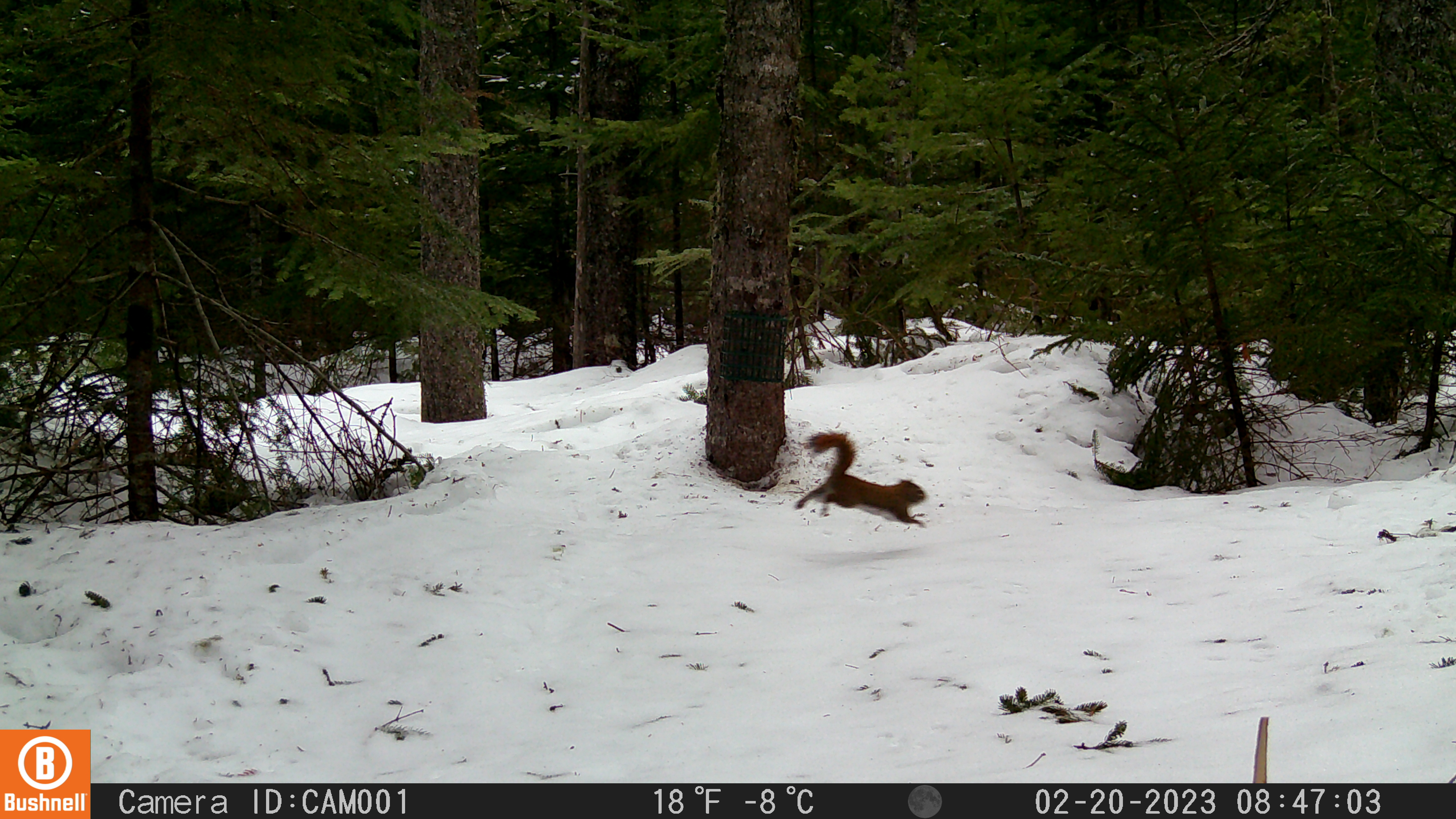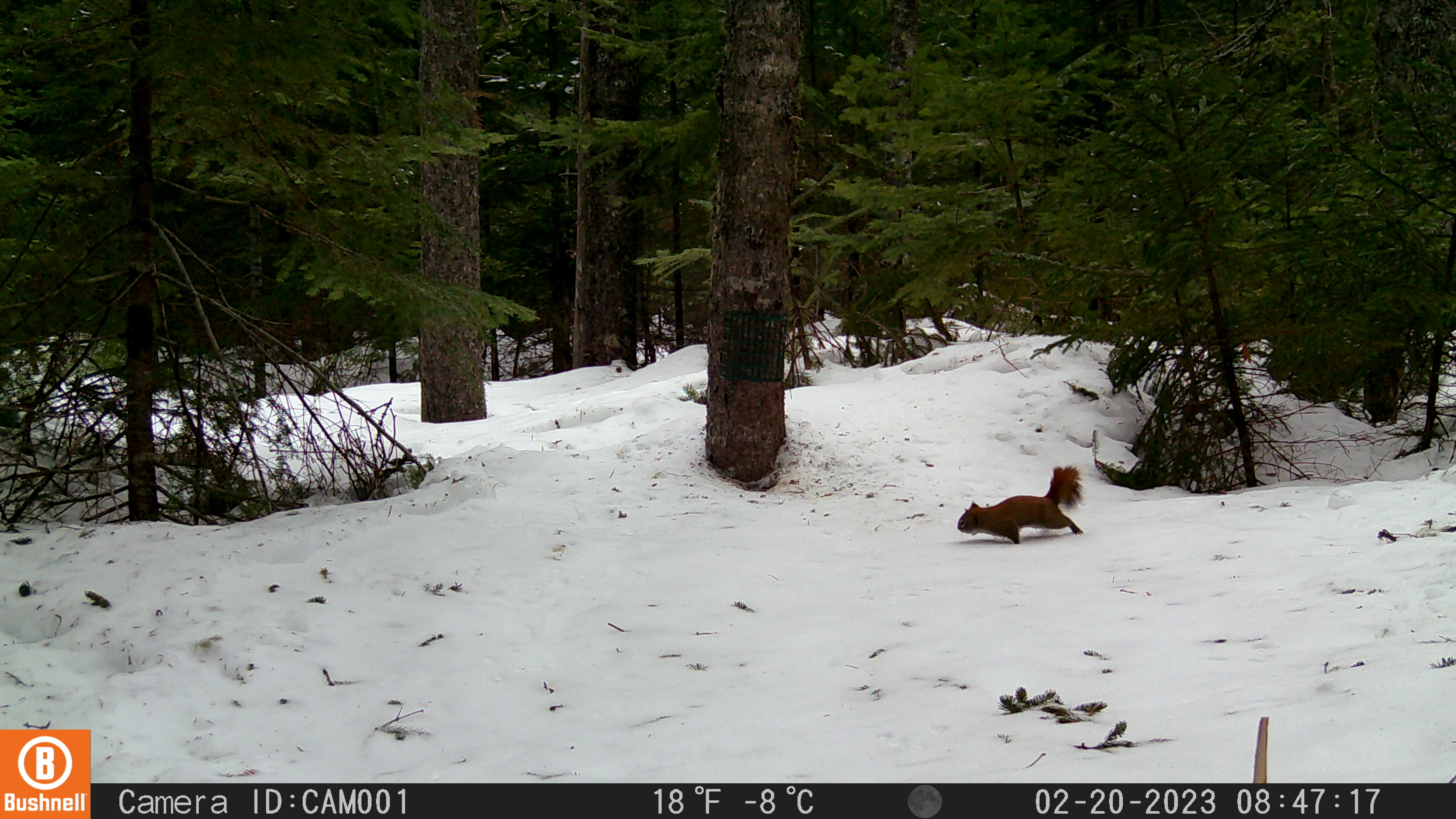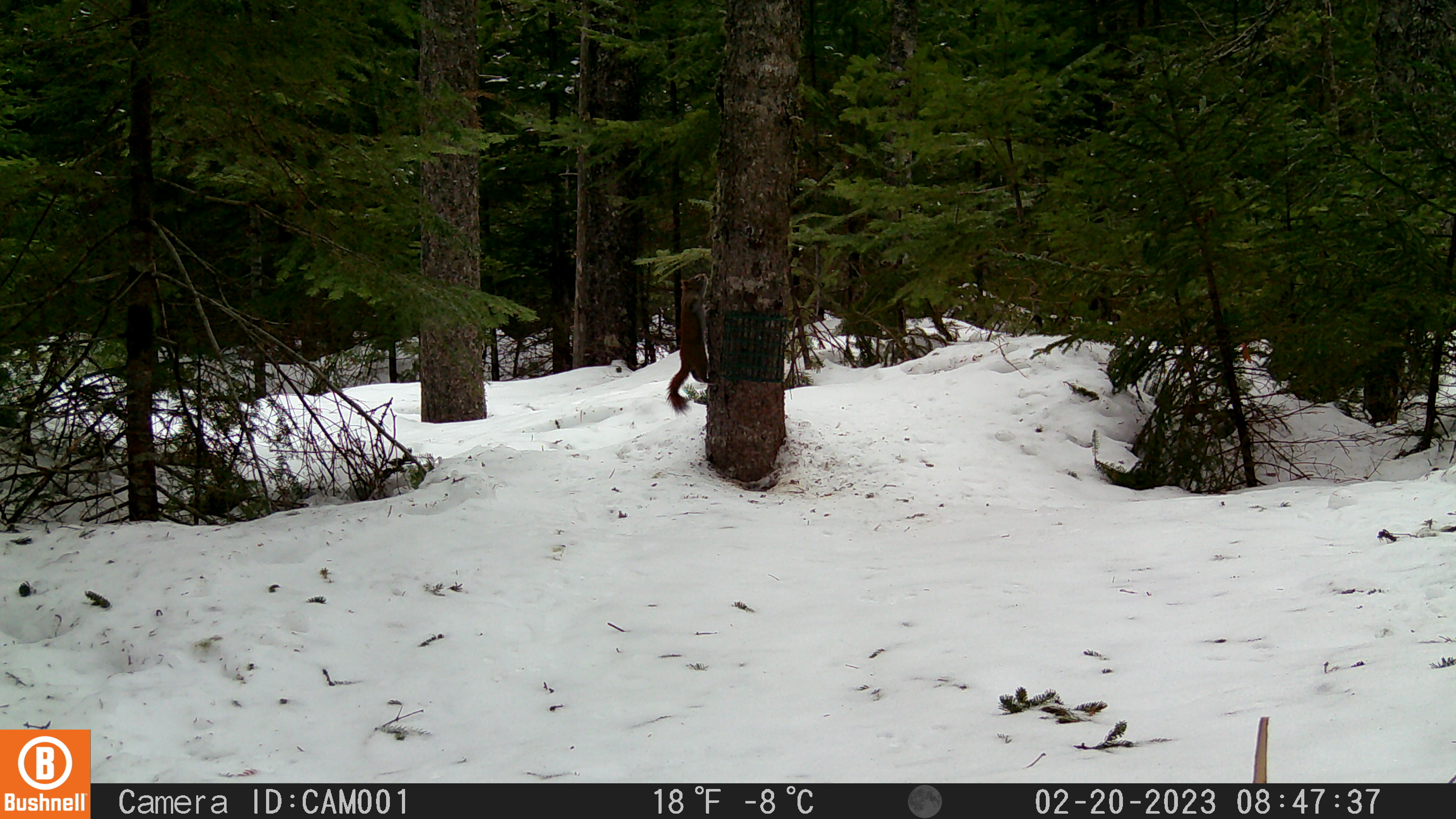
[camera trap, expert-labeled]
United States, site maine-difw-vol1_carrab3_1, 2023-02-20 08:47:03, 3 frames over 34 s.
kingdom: Animalia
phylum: Chordata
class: Mammalia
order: Rodentia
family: Sciuridae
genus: Tamiasciurus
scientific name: Tamiasciurus hudsonicus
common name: red squirrel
Red squirrel (Tamiasciurus hudsonicus).